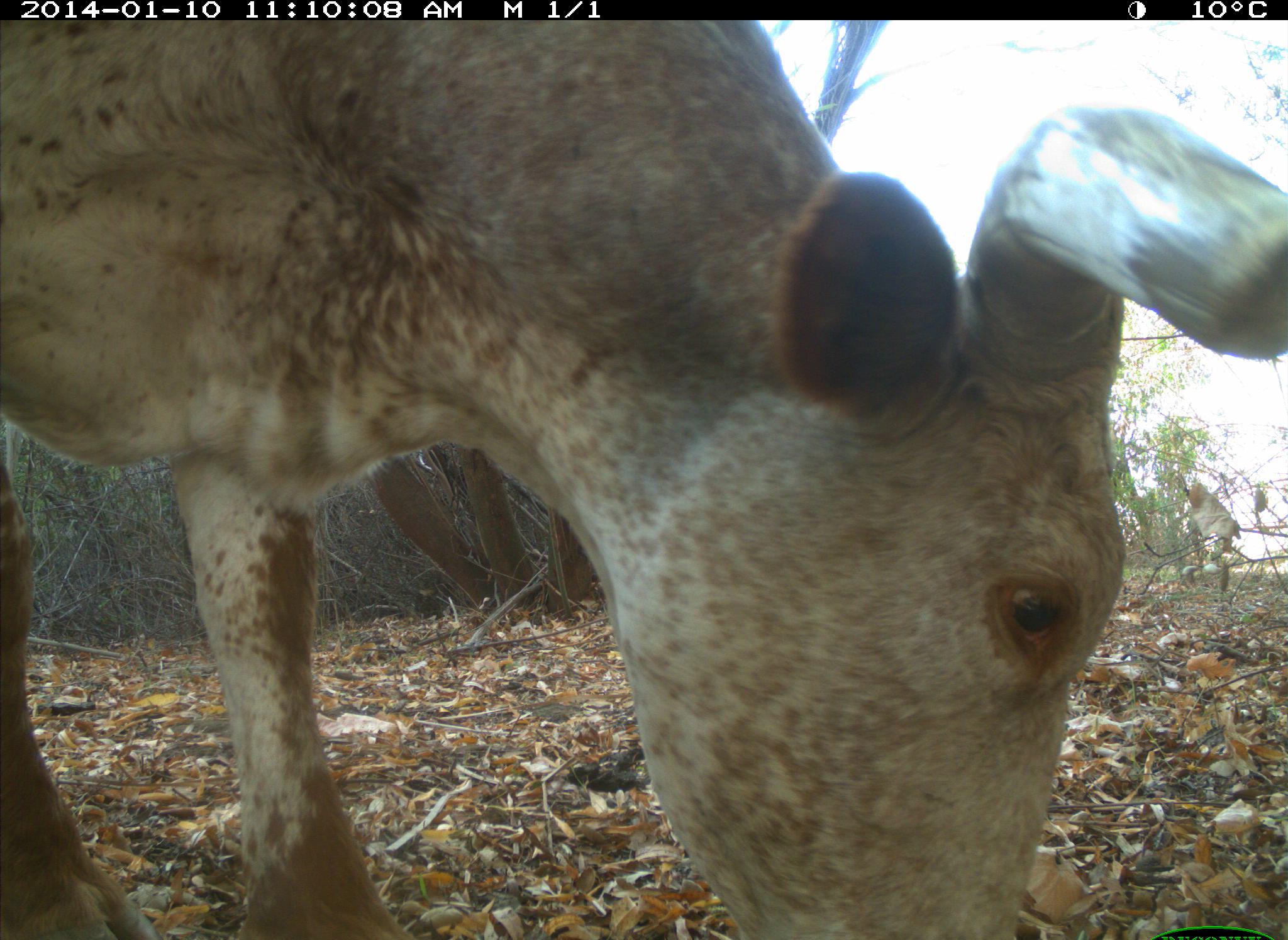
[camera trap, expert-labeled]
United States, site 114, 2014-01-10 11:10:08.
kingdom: Animalia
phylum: Chordata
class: Mammalia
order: Artiodactyla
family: Bovidae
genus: Bos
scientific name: Bos taurus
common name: cow